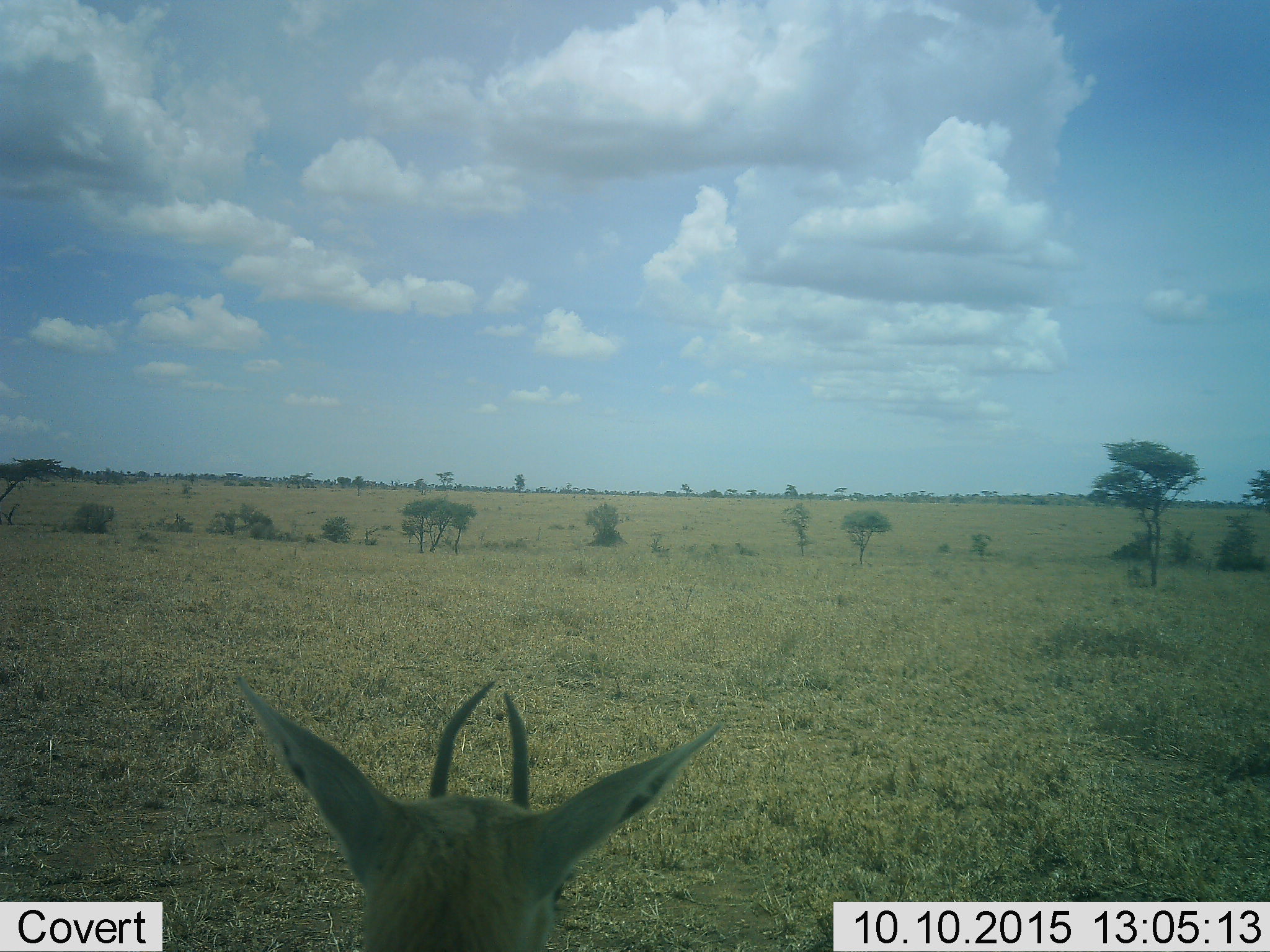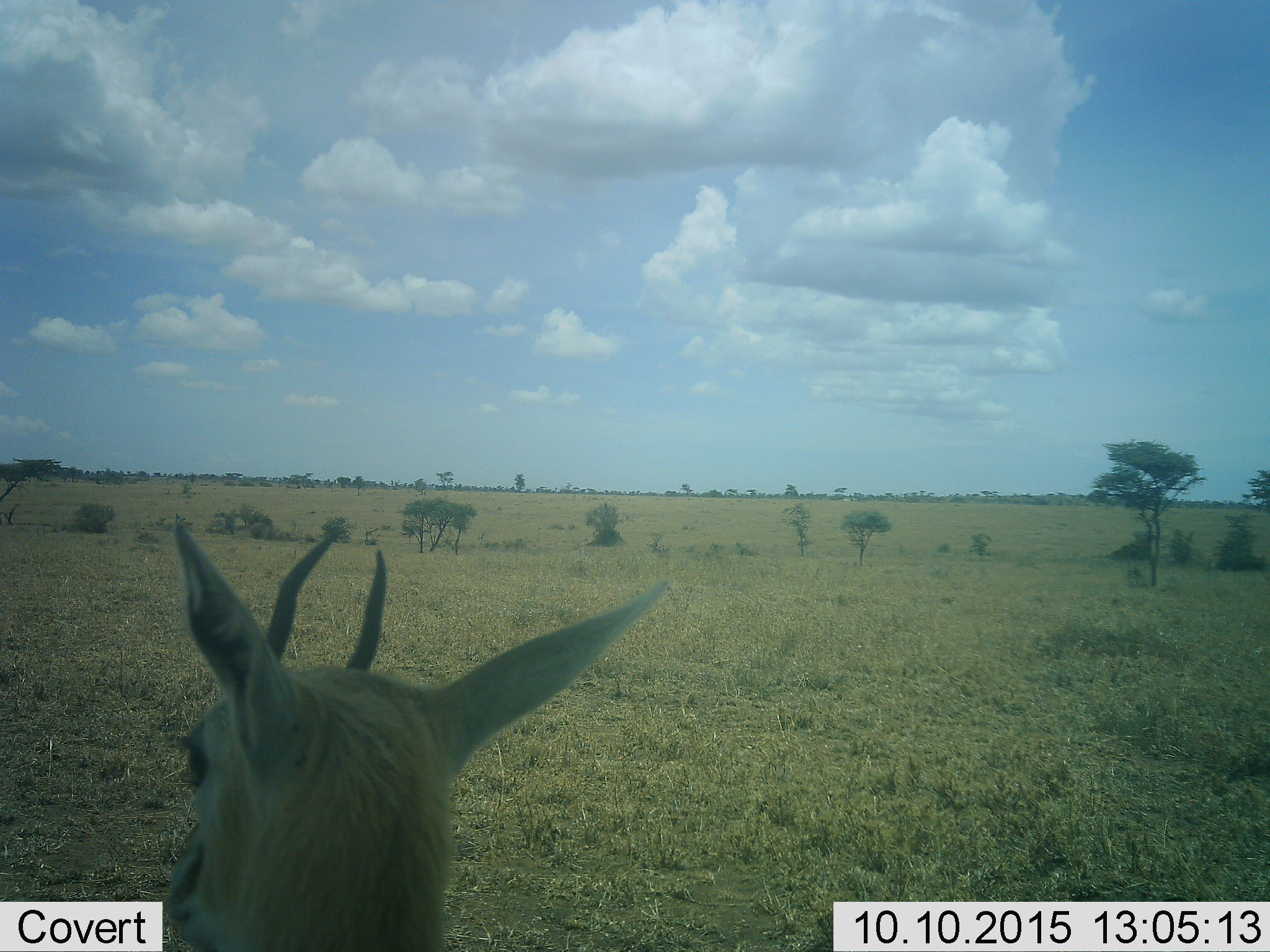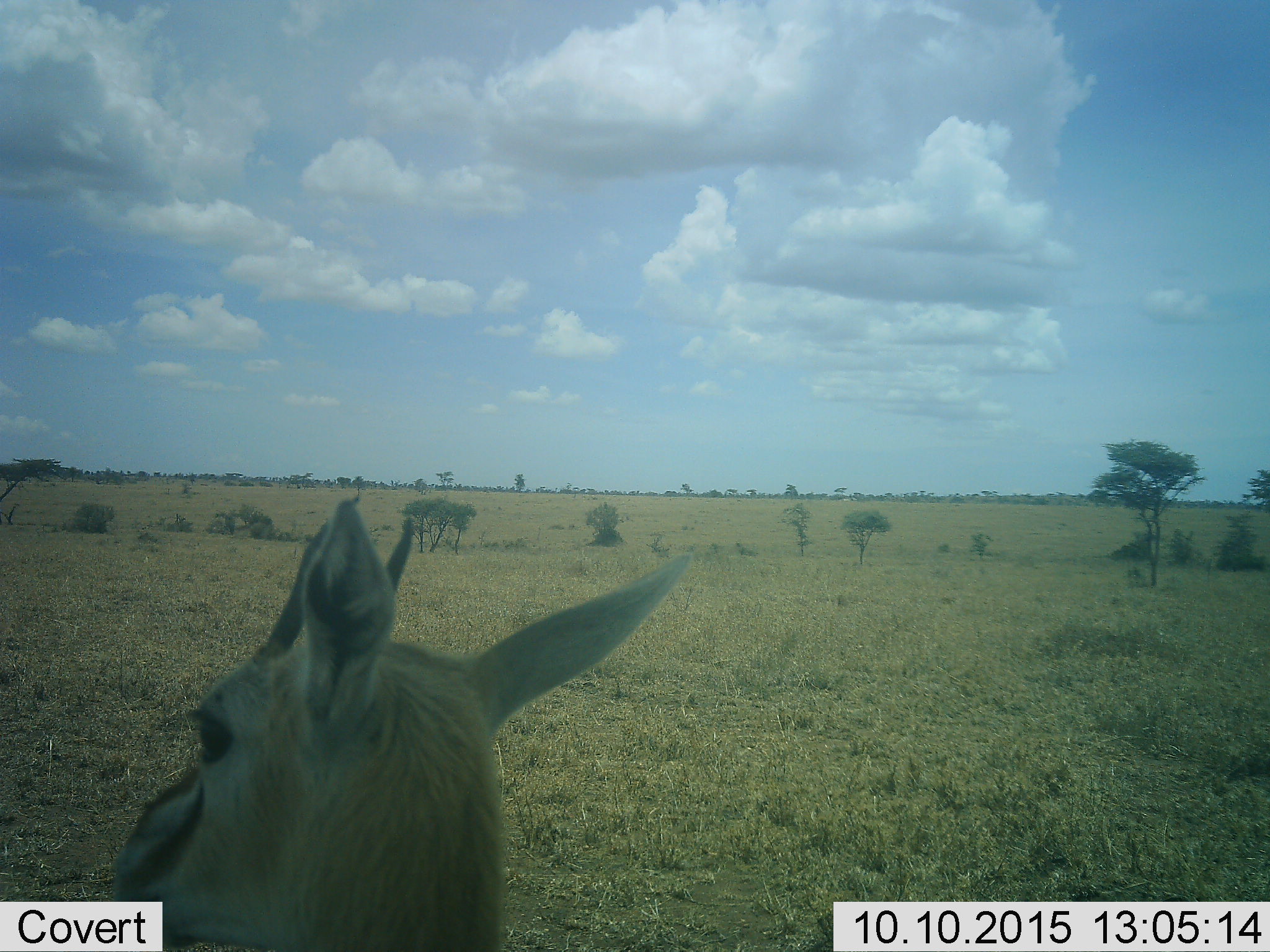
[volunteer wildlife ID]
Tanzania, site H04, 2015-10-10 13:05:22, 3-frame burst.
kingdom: Animalia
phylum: Chordata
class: Mammalia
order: Artiodactyla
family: Bovidae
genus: Eudorcas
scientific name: Eudorcas thomsonii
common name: thomson's gazelle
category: gazellethomsons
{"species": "gazellethomsons (thomson's gazelle) (Eudorcas thomsonii)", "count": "1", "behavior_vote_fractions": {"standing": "75%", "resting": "0%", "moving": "25%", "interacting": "0%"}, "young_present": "0%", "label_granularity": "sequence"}